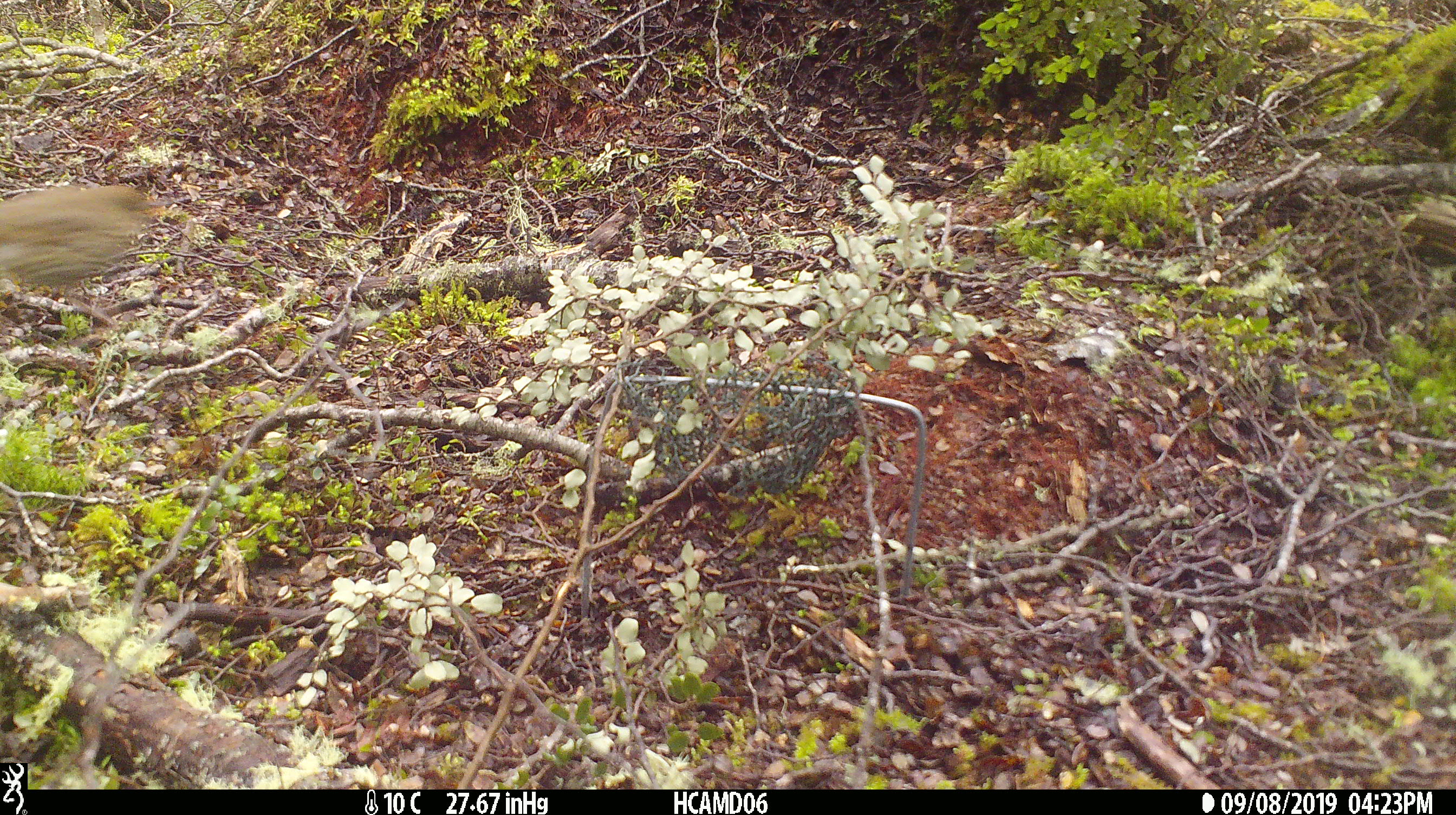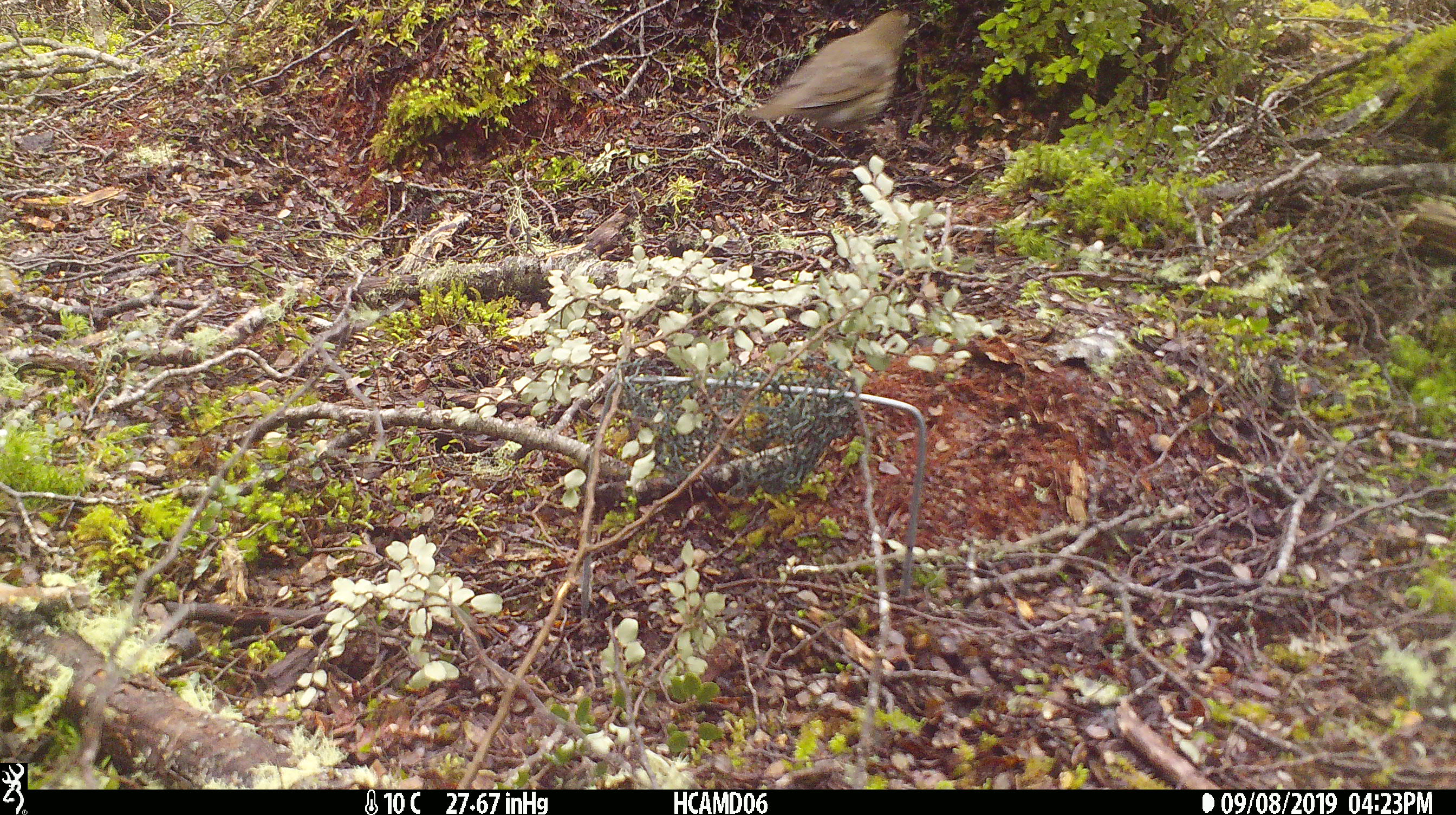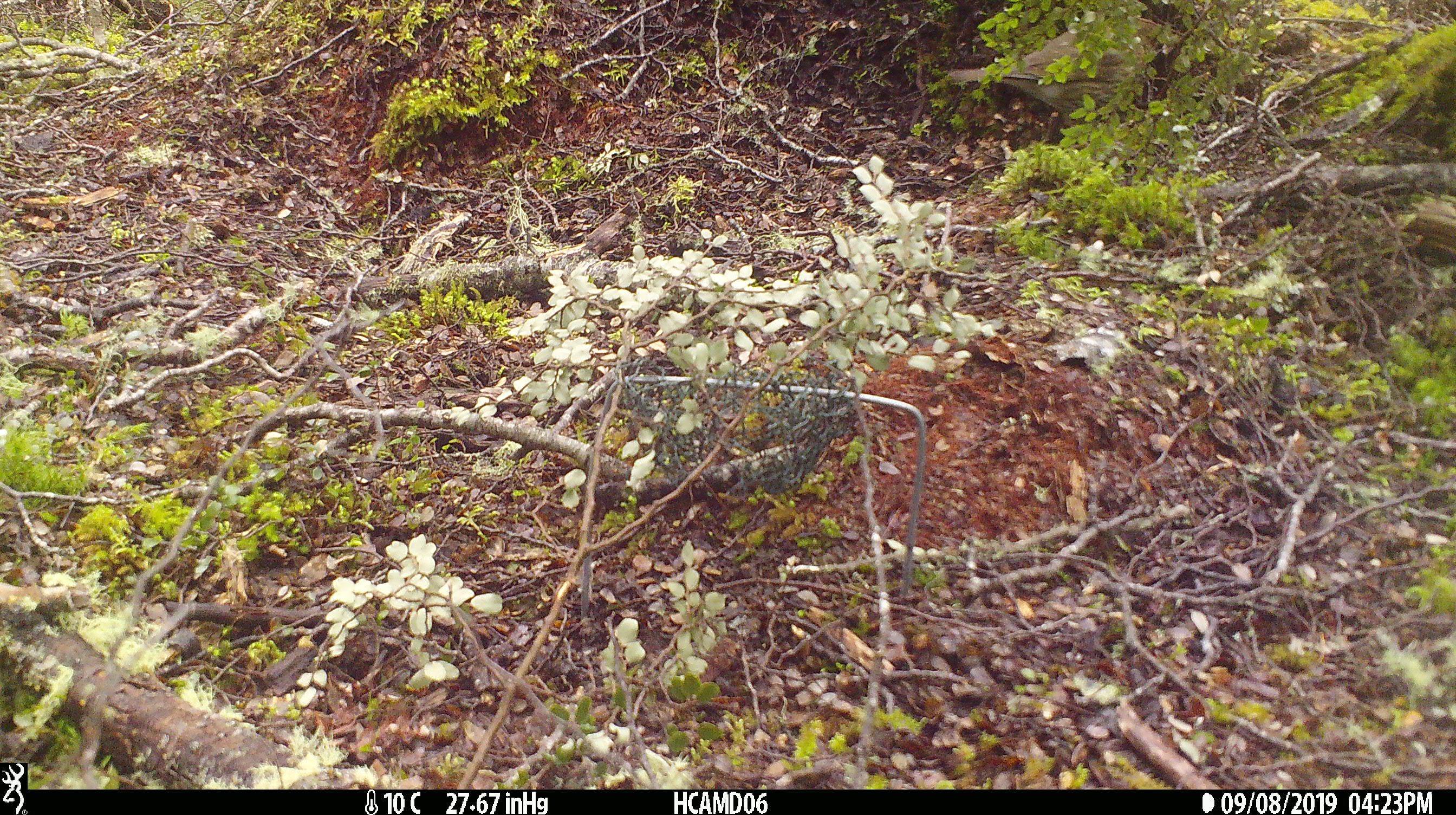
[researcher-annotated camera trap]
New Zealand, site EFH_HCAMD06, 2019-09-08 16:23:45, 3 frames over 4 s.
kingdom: Animalia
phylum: Chordata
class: Aves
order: Passeriformes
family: Prunellidae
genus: Prunella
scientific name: Prunella modularis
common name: dunnock